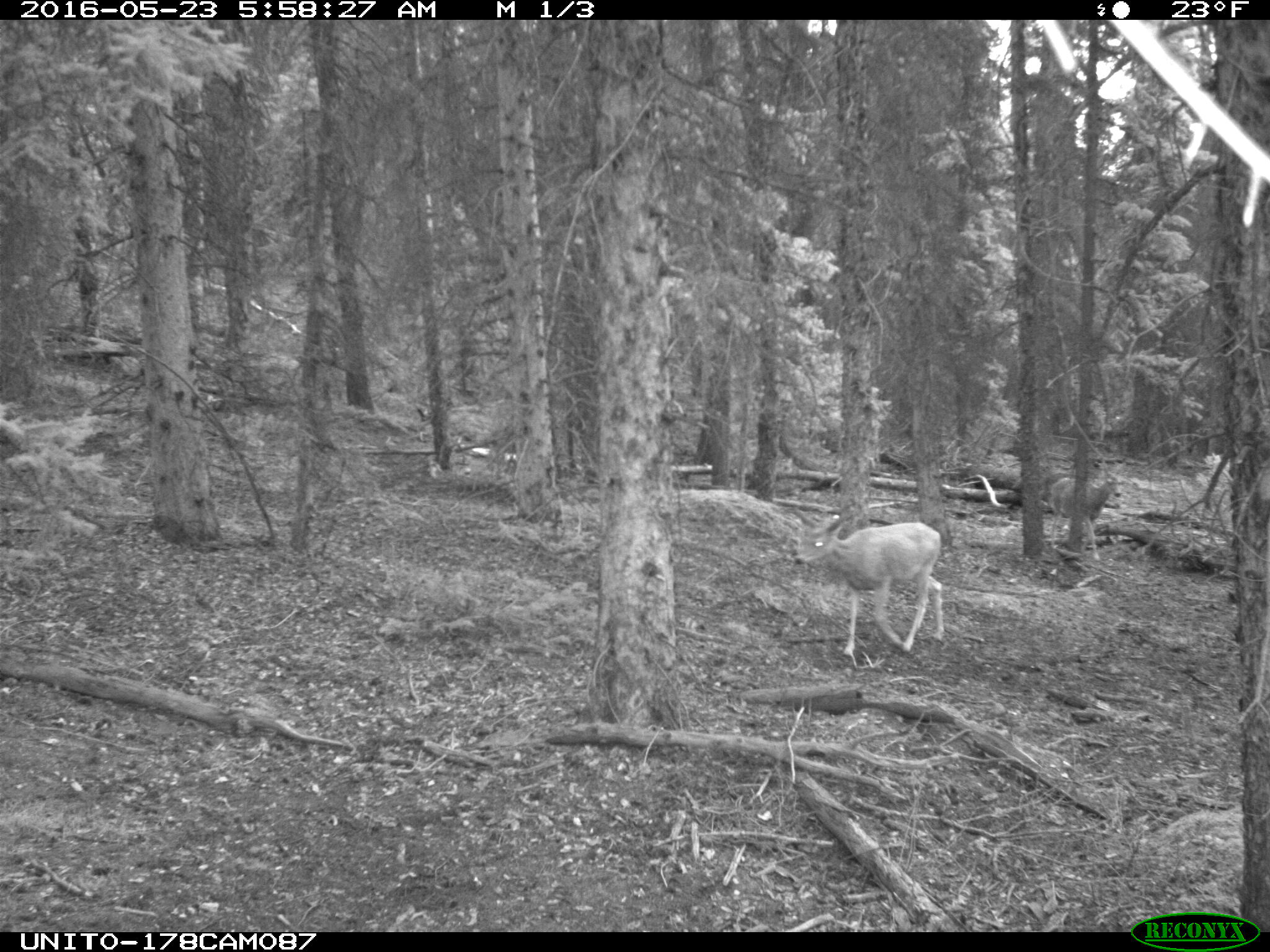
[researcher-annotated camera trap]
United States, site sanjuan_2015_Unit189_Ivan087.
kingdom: Animalia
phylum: Chordata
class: Mammalia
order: Artiodactyla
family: Cervidae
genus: Odocoileus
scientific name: Odocoileus hemionus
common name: mule deer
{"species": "Odocoileus hemionus (mule deer)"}